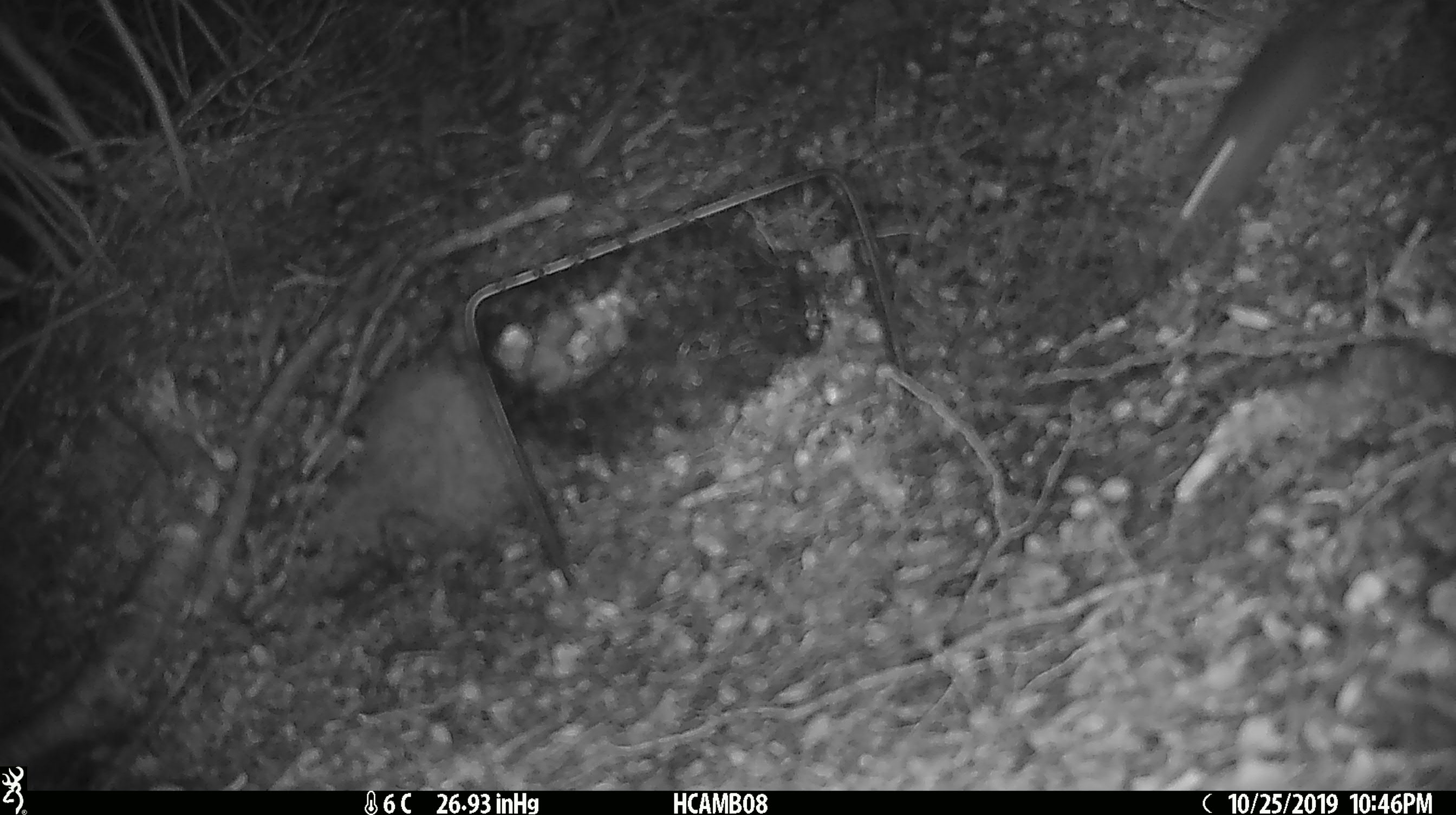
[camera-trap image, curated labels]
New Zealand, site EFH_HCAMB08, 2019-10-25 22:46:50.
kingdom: Animalia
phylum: Chordata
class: Mammalia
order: Rodentia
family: Muridae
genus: Mus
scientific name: Mus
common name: mouse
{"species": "mouse (Mus)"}